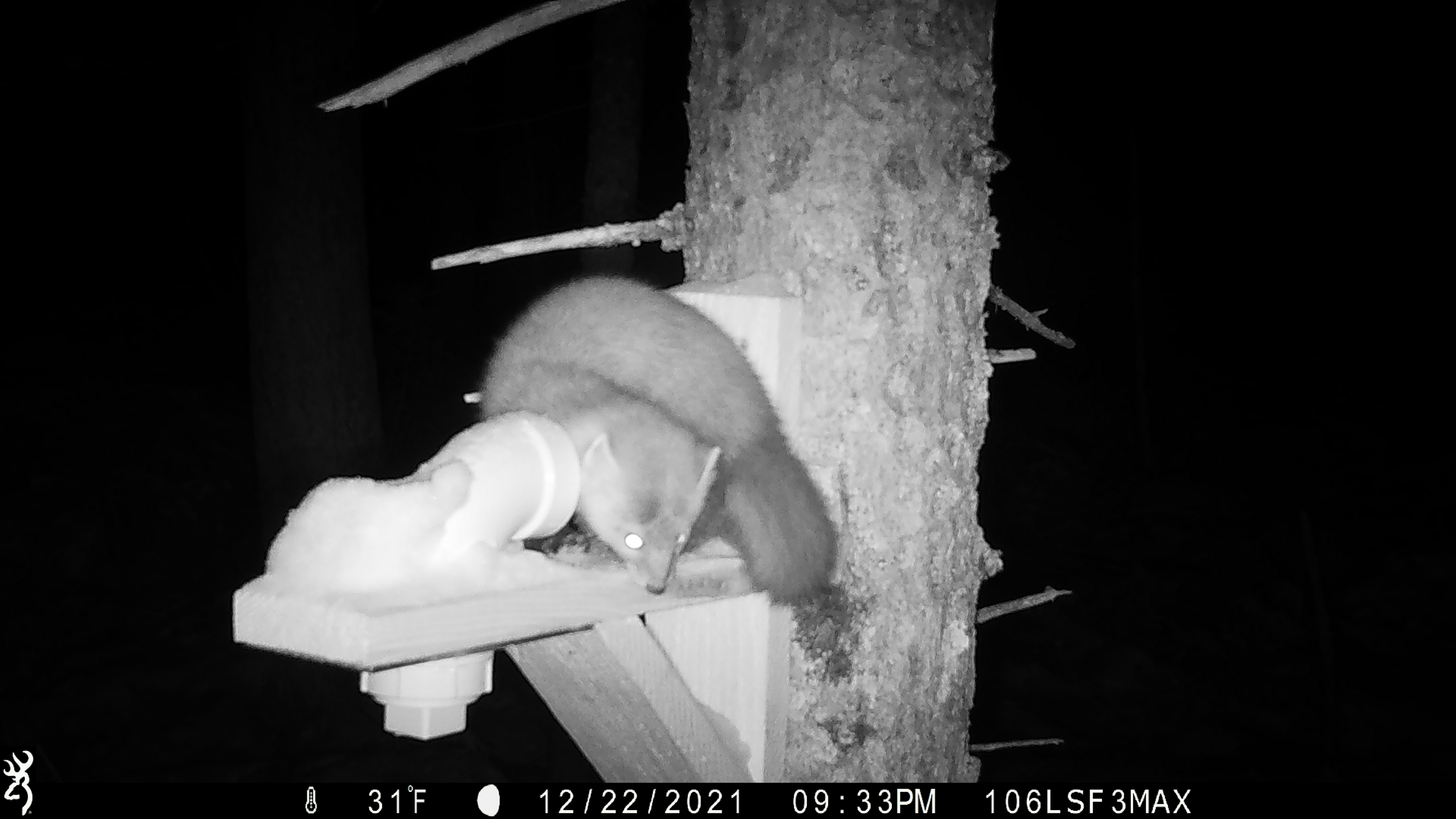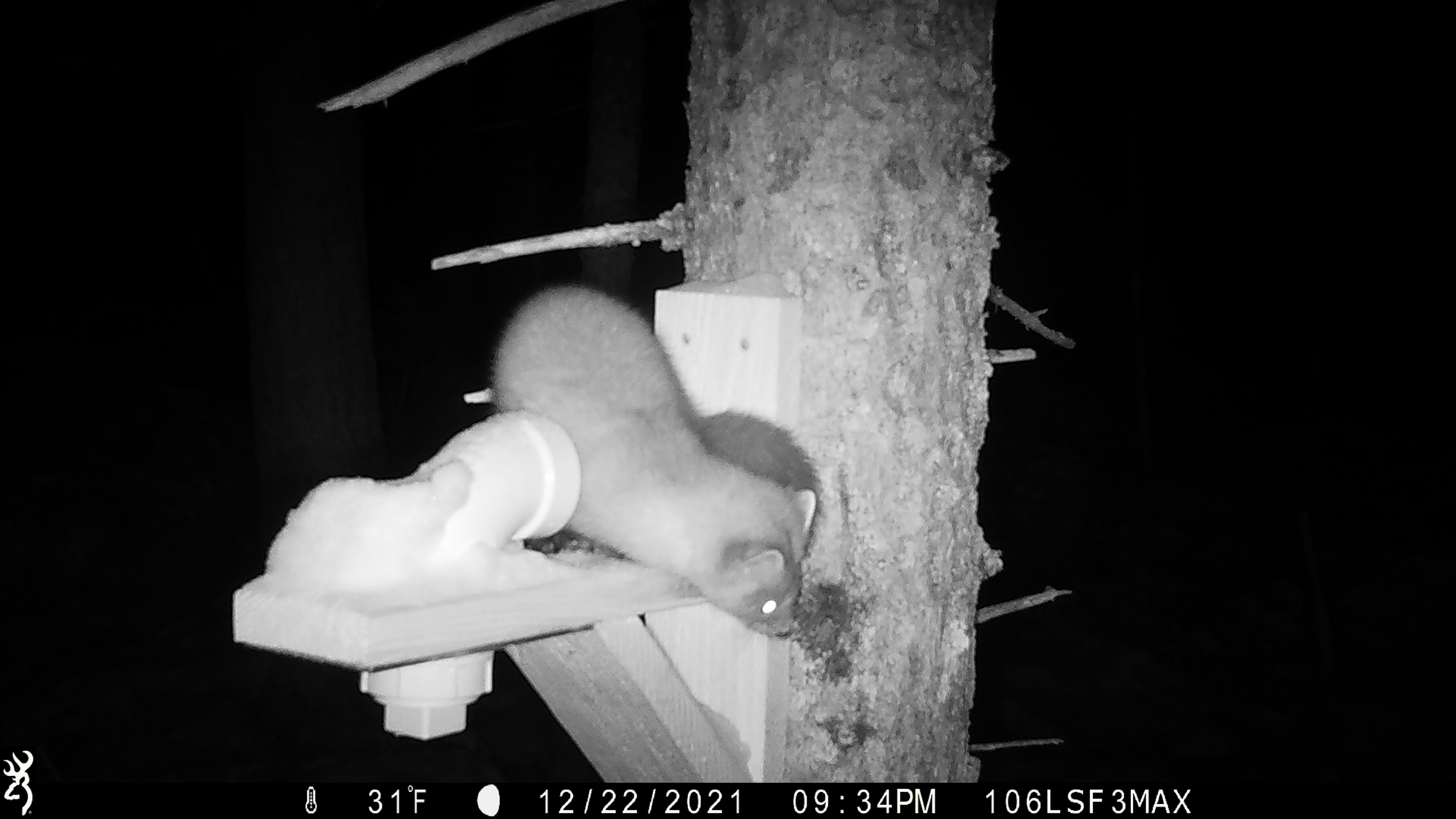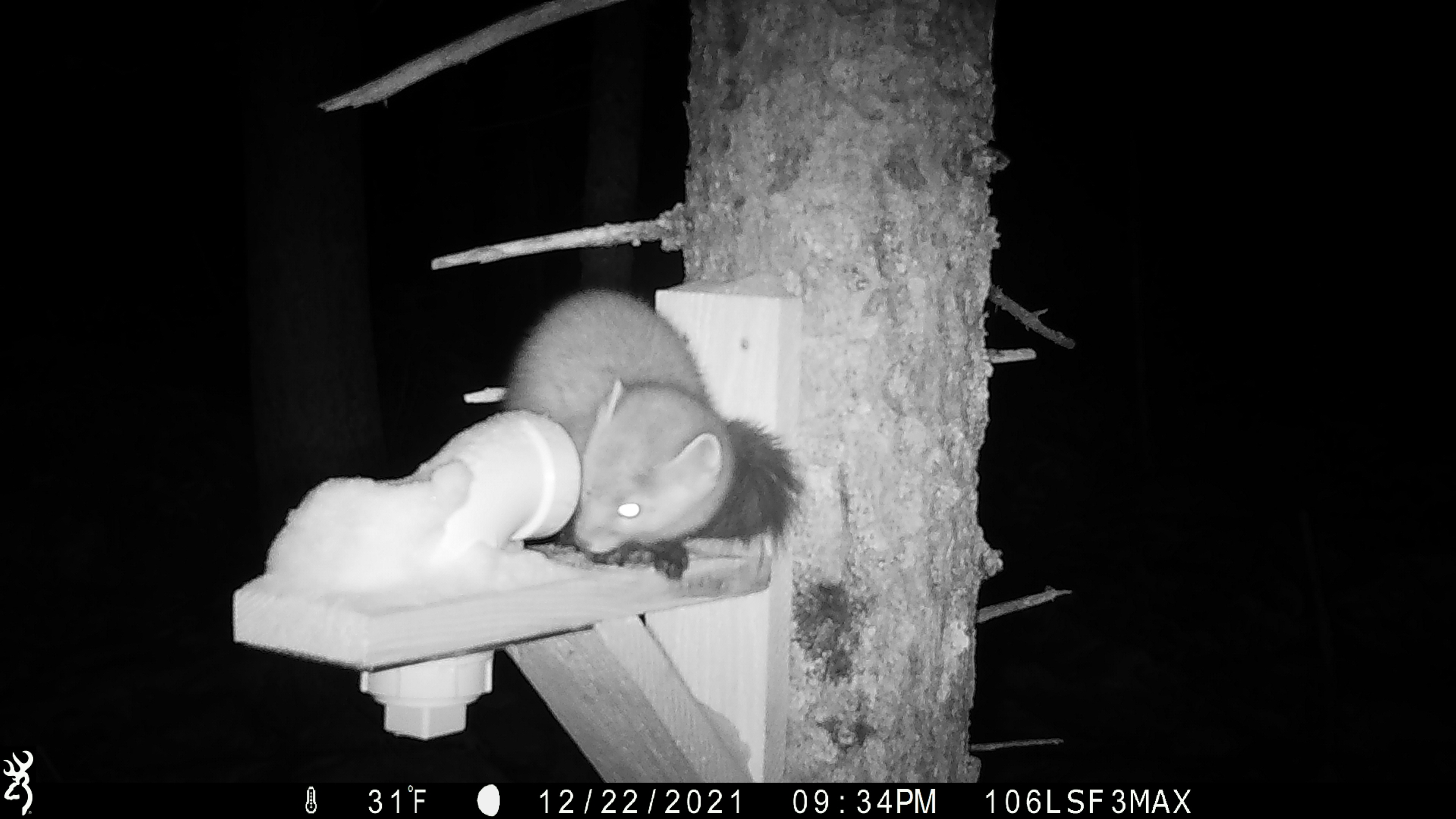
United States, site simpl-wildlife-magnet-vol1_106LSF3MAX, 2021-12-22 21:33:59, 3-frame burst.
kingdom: Animalia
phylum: Chordata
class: Mammalia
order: Carnivora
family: Mustelidae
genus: Martes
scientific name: Martes americana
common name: american marten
American marten (Martes americana).